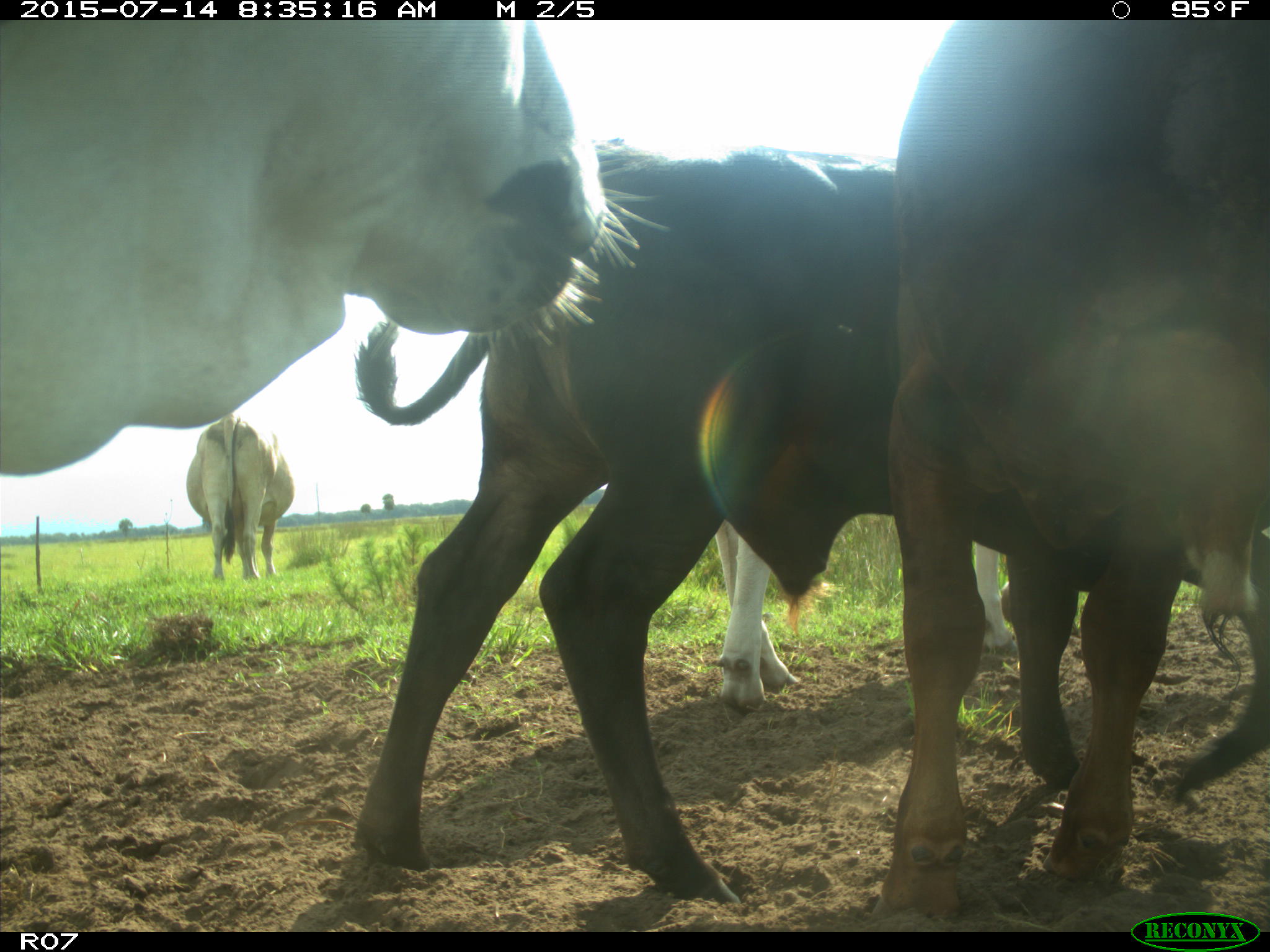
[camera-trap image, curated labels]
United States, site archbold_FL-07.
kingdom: Animalia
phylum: Chordata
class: Mammalia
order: Artiodactyla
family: Bovidae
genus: Bos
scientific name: Bos taurus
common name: domestic cow